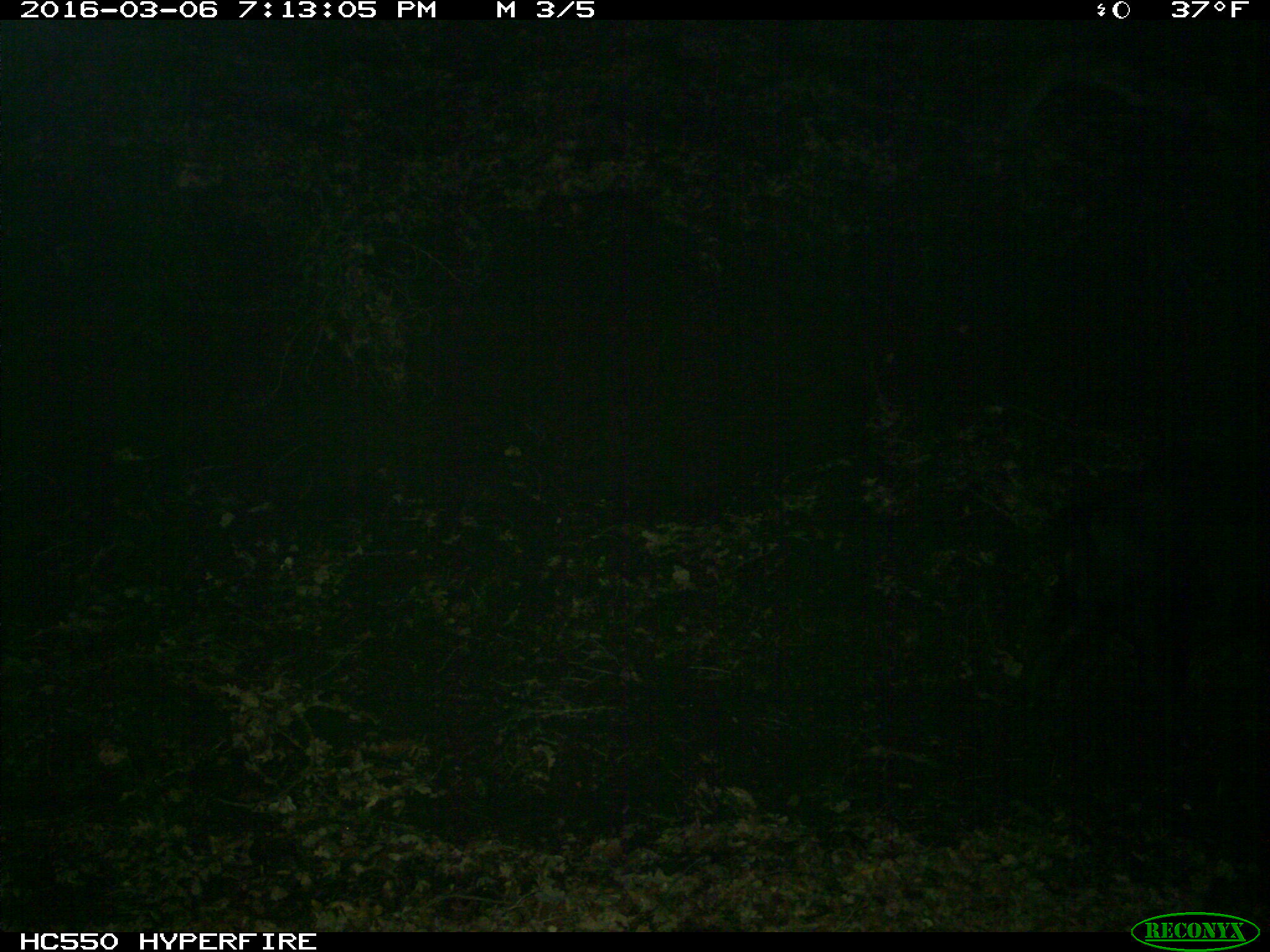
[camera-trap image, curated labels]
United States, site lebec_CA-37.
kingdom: Animalia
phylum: Chordata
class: Mammalia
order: Artiodactyla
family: Suidae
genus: Sus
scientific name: Sus scrofa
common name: wild boar